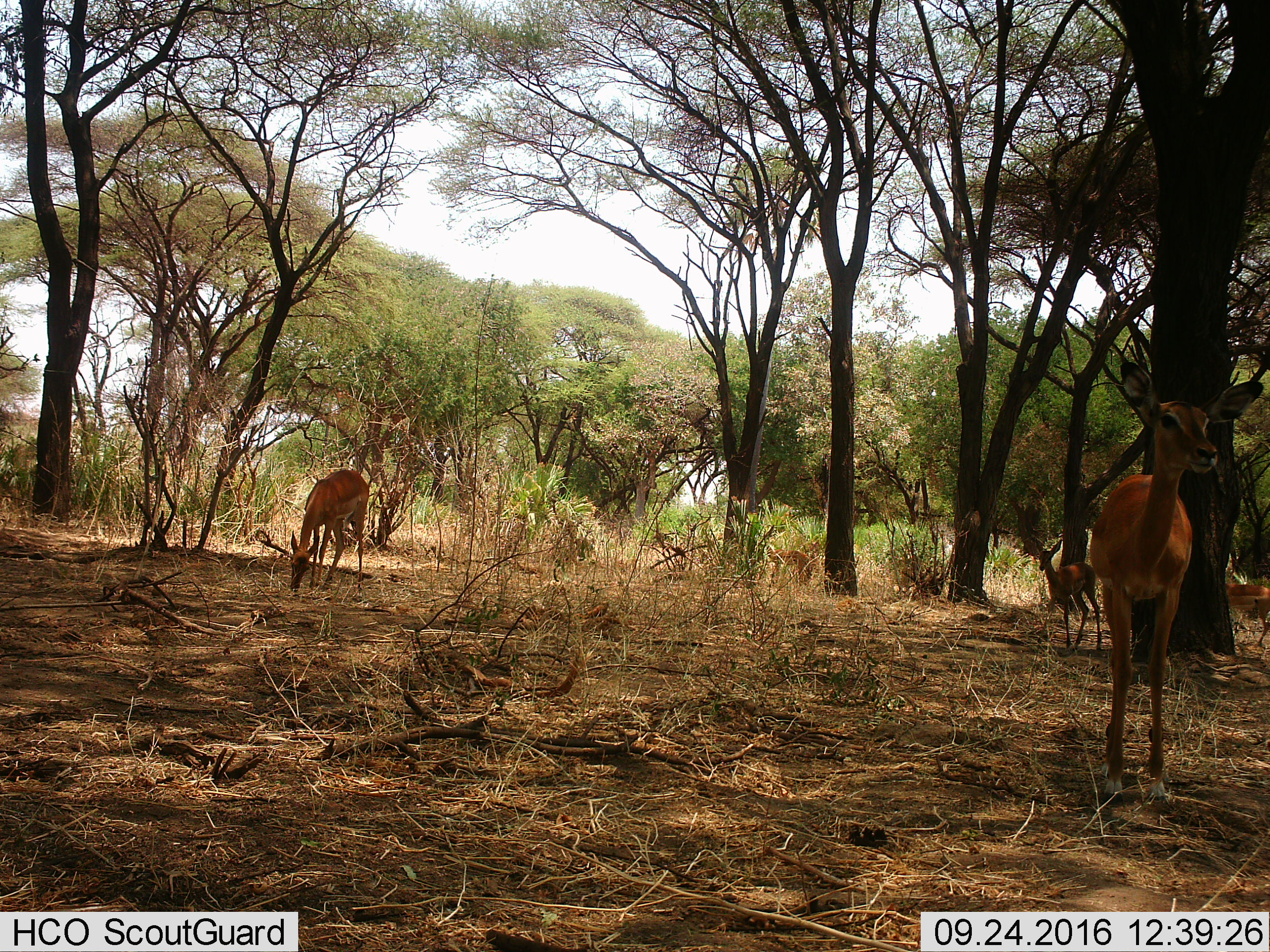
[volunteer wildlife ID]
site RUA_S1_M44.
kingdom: Animalia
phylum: Chordata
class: Mammalia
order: Artiodactyla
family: Bovidae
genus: Aepyceros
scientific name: Aepyceros melampus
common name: impala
Impala (Aepyceros melampus), count 5. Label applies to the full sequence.